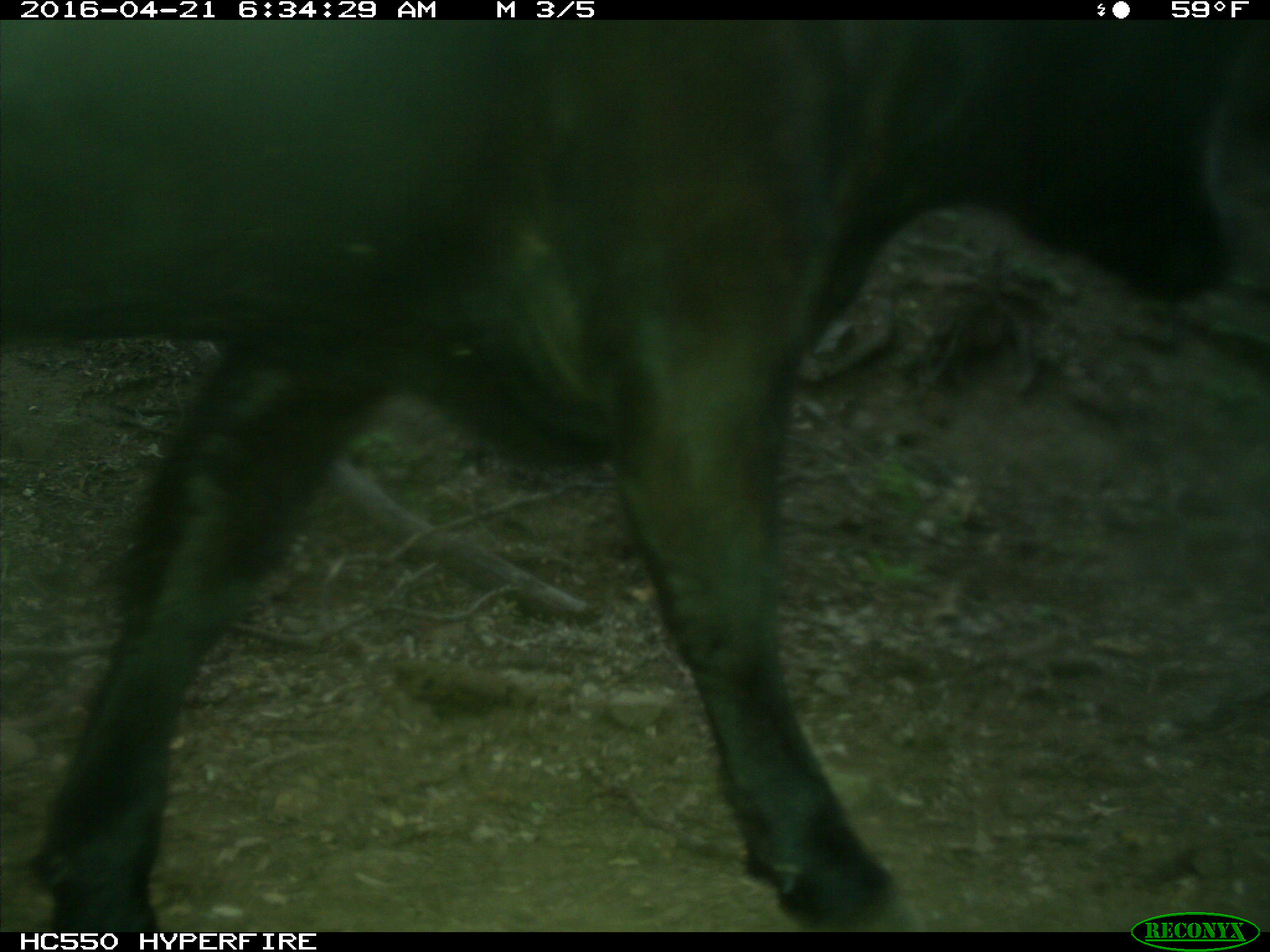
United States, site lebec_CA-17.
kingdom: Animalia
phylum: Chordata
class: Mammalia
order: Artiodactyla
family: Bovidae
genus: Bos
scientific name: Bos taurus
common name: domestic cow